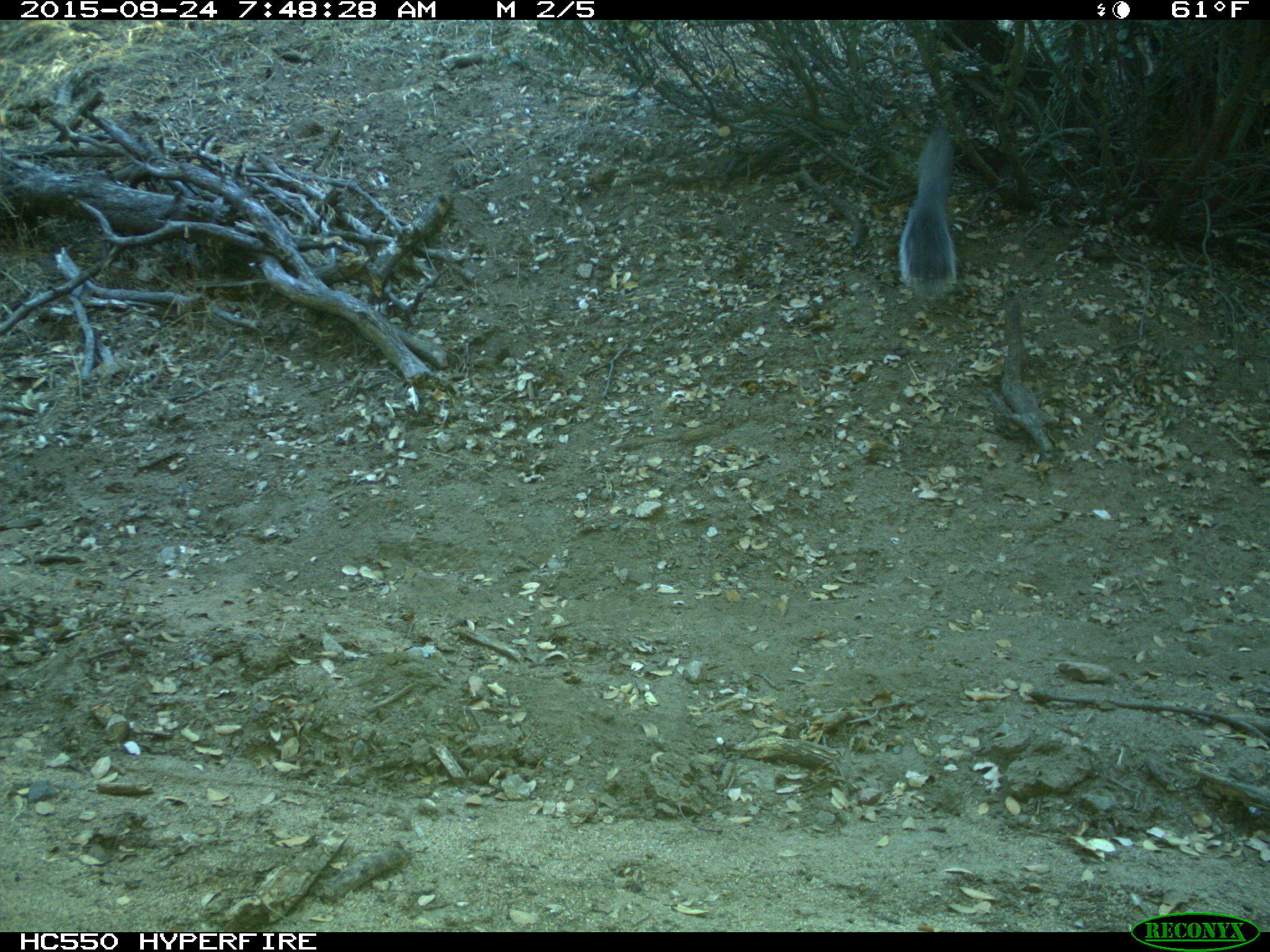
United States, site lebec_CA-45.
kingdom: Animalia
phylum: Chordata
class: Mammalia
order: Rodentia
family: Sciuridae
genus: Sciurus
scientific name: Sciurus carolinensis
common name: eastern gray squirrel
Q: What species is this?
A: Sciurus carolinensis (eastern gray squirrel).